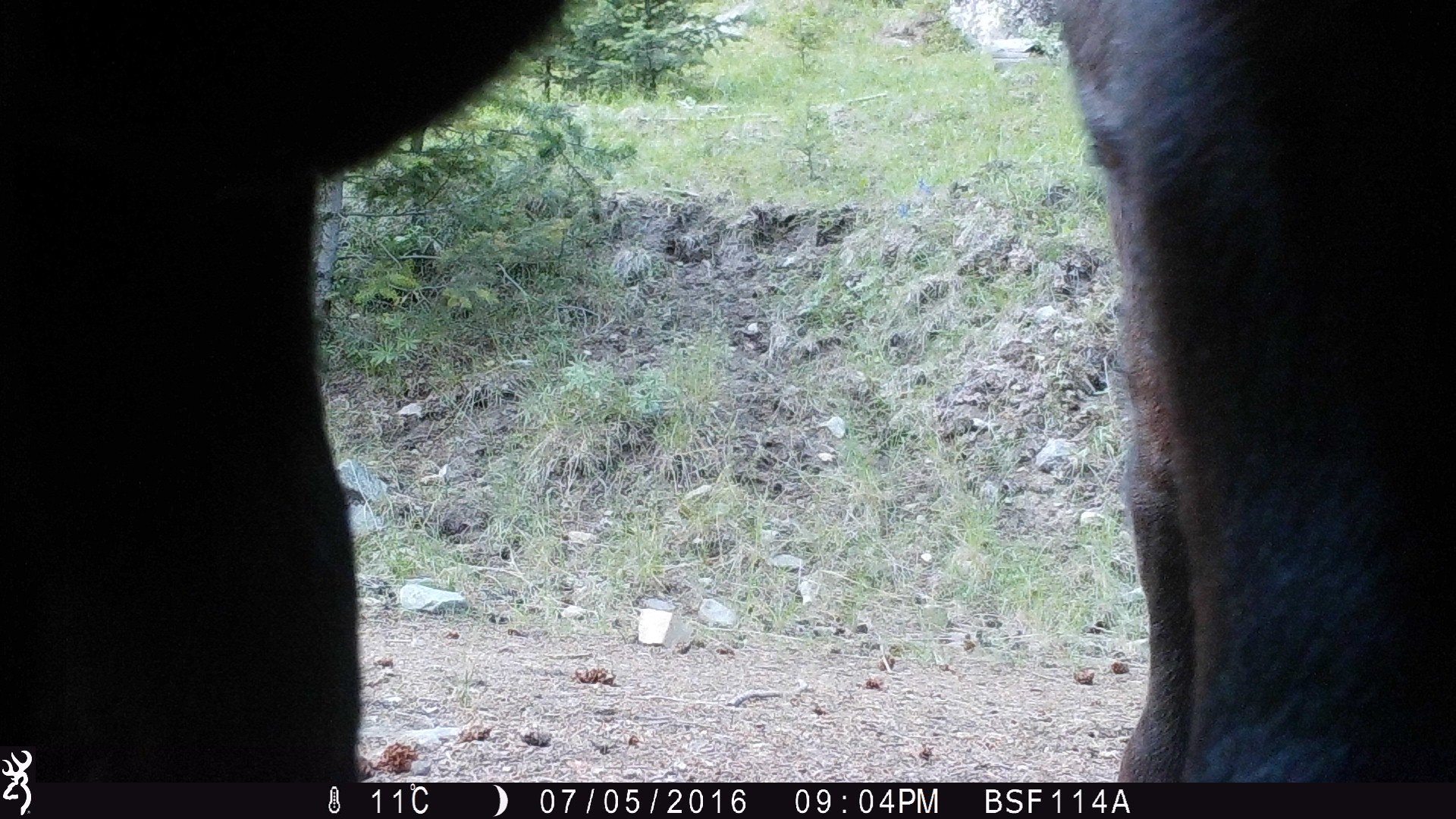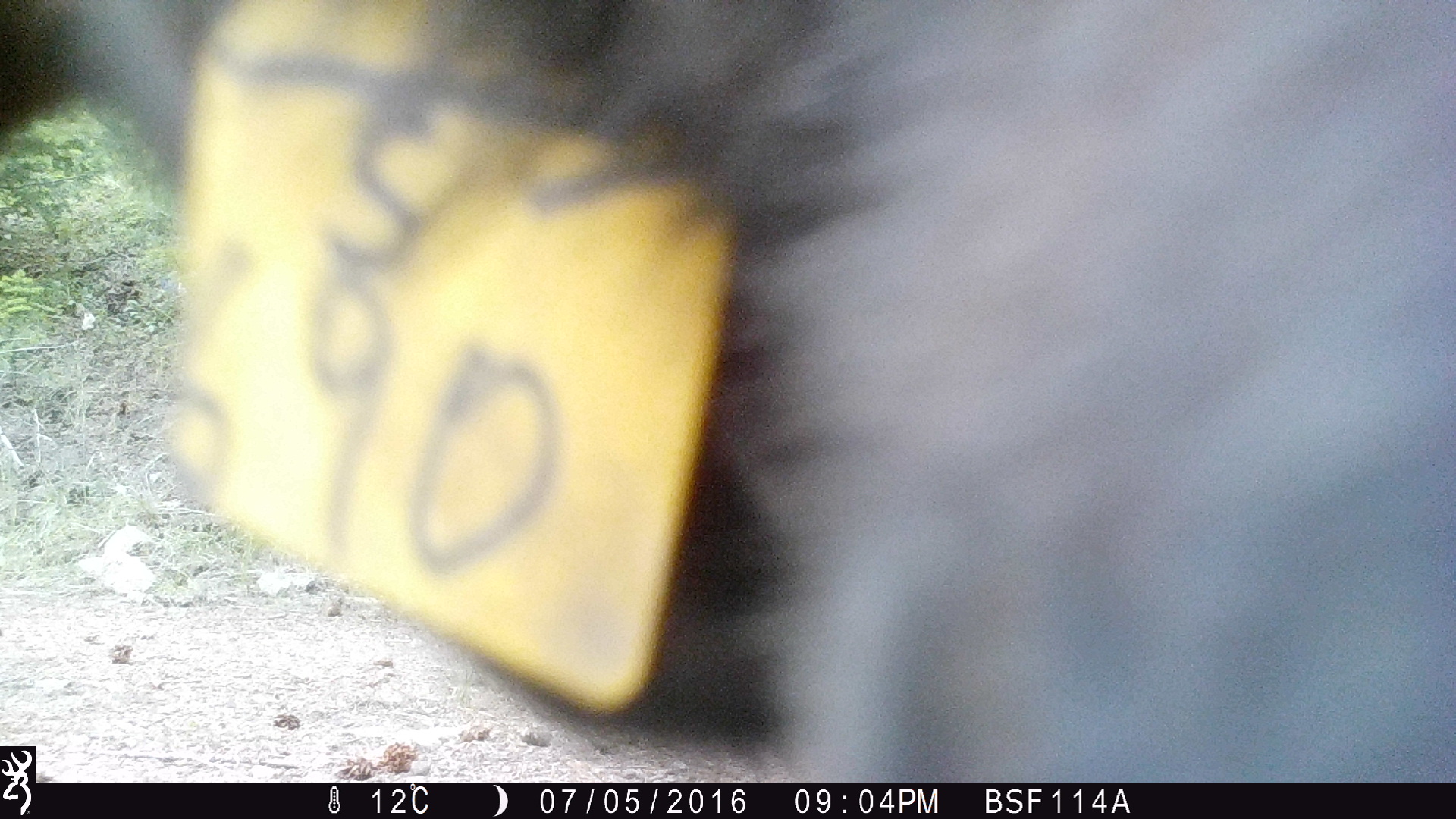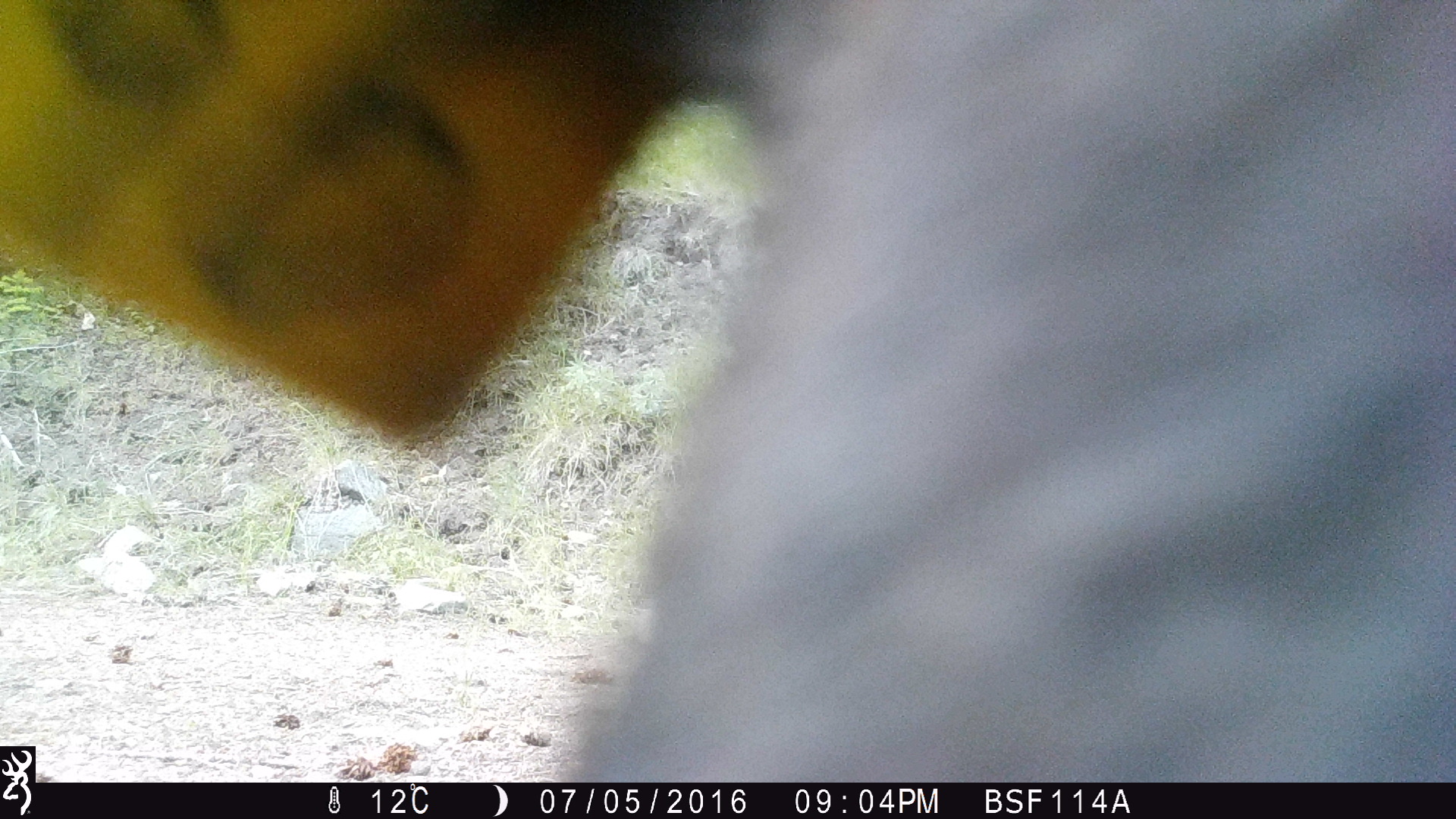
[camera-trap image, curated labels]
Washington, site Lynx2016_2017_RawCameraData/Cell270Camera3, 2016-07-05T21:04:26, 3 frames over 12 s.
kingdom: Animalia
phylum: Chordata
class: Mammalia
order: Artiodactyla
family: Bovidae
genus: Bos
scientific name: Bos taurus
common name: domestic cattle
Domestic cattle (Bos taurus). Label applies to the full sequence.